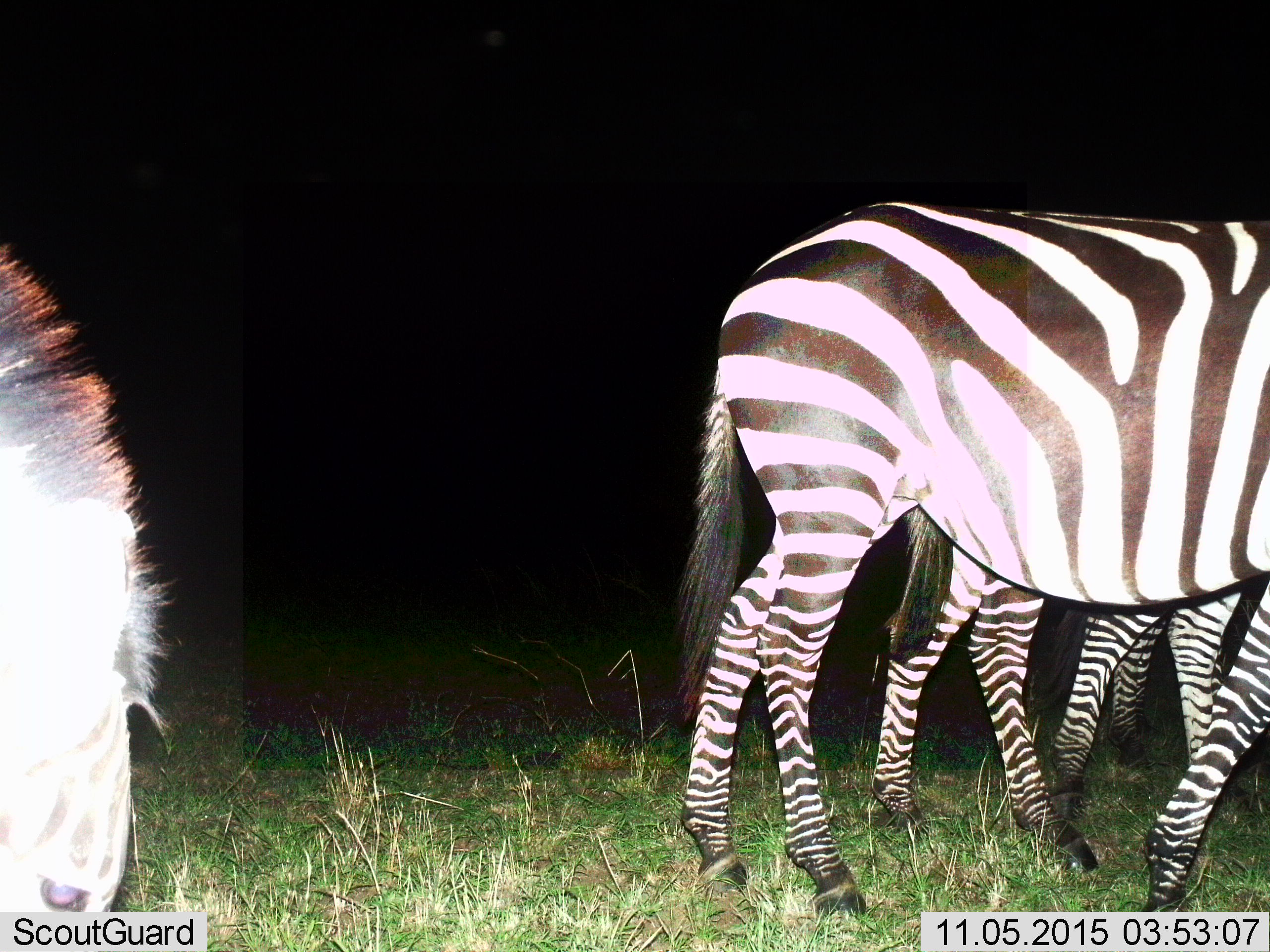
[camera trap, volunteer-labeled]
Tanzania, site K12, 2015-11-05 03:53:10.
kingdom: Animalia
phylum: Chordata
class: Mammalia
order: Perissodactyla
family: Equidae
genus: Equus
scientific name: Equus quagga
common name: plains zebra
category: zebra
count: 4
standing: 60%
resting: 0%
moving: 20%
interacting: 0%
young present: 0%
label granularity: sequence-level